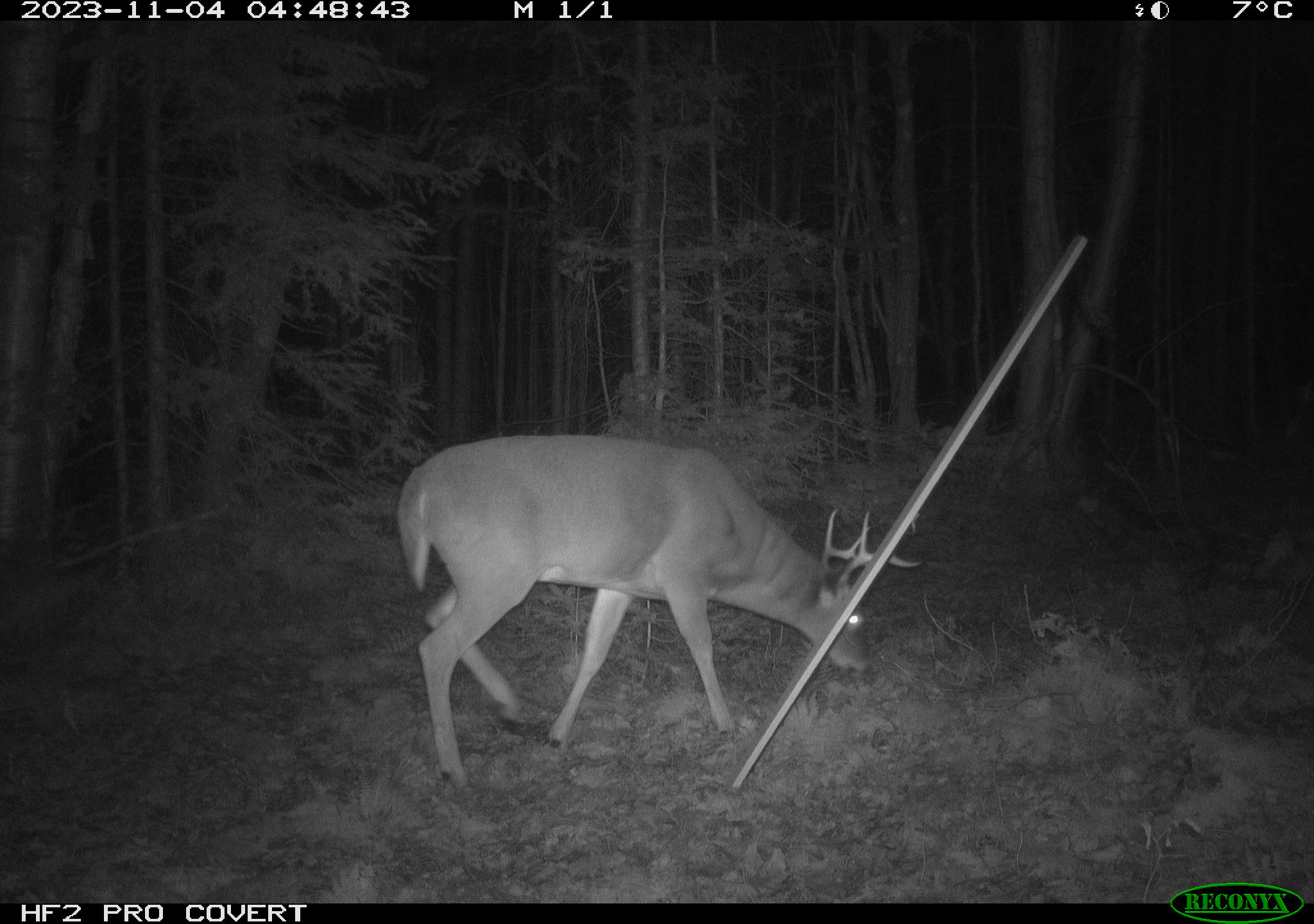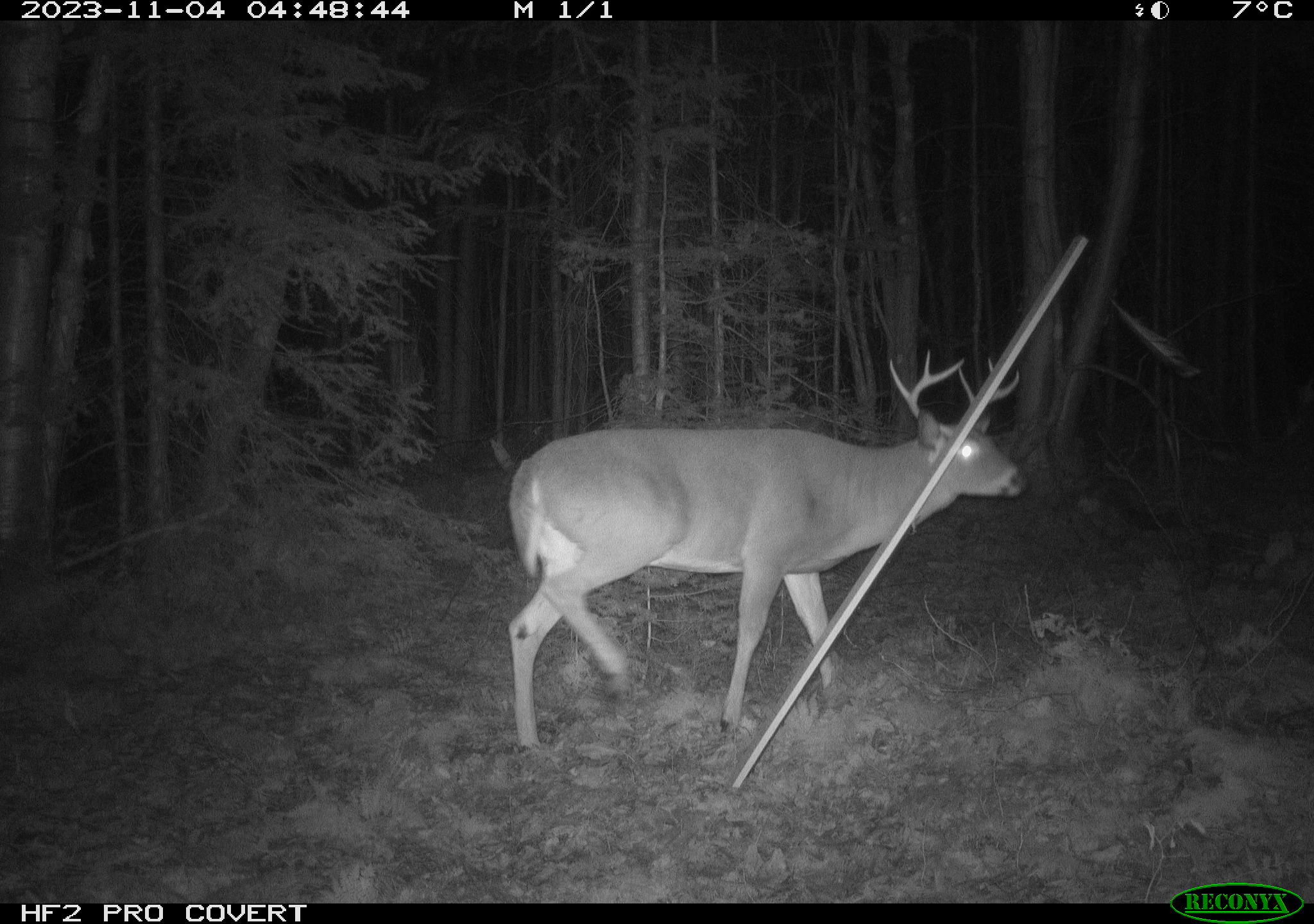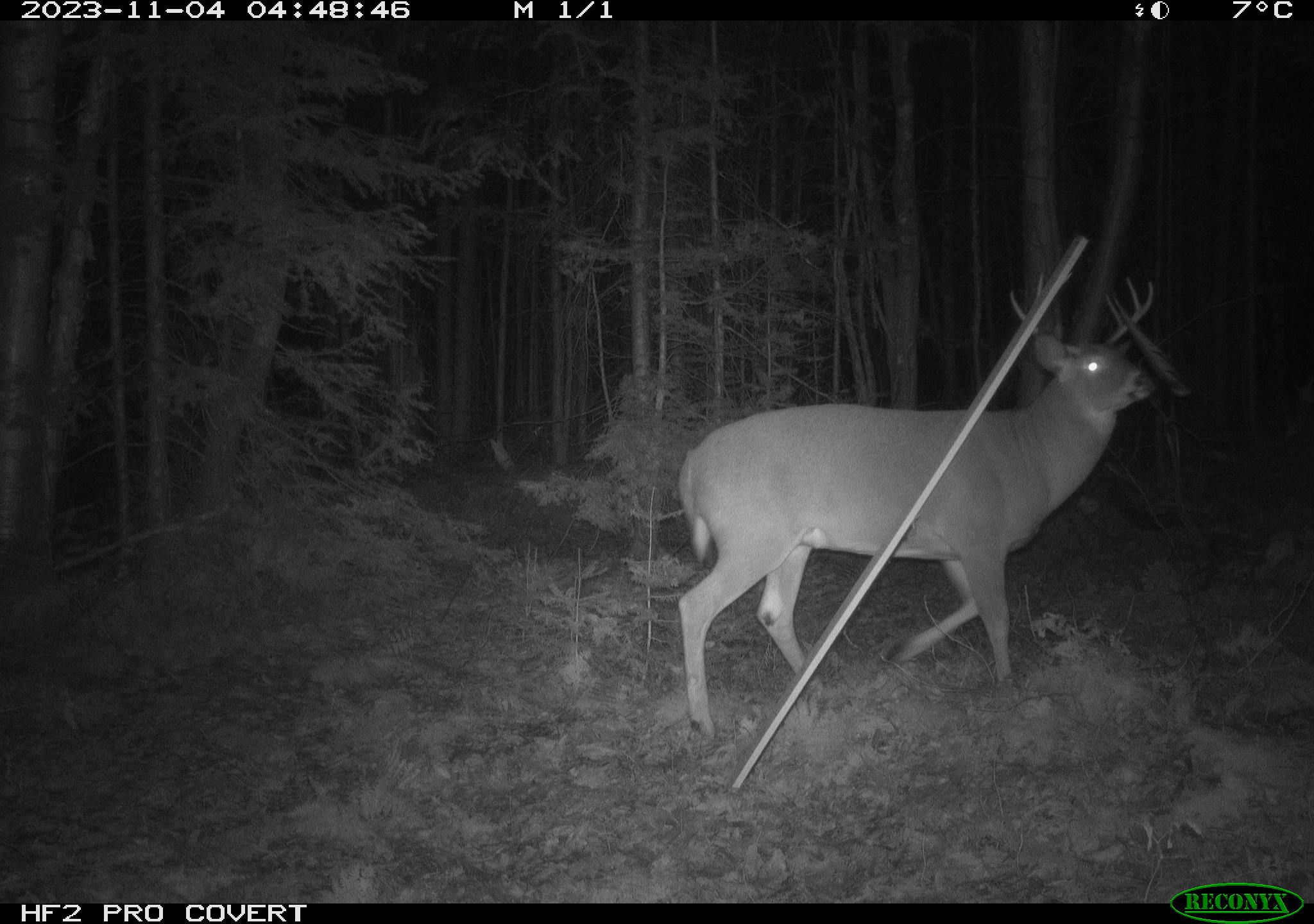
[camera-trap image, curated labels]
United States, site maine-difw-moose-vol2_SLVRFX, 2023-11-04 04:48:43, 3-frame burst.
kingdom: Animalia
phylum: Chordata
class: Mammalia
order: Artiodactyla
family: Cervidae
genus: Odocoileus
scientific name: Odocoileus virginianus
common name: white-tailed deer